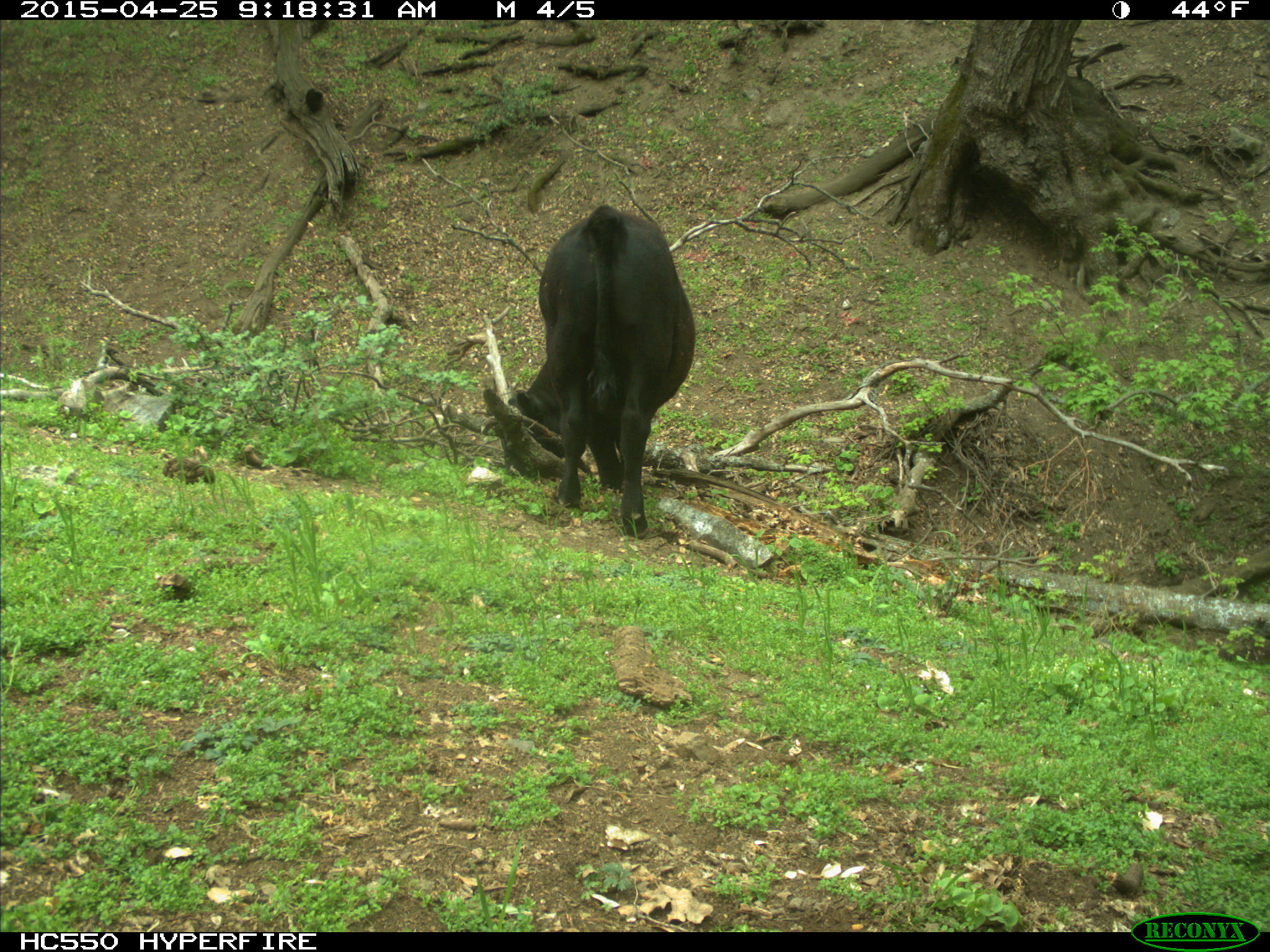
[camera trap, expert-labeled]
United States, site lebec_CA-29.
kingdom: Animalia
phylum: Chordata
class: Mammalia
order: Artiodactyla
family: Bovidae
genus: Bos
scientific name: Bos taurus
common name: domestic cow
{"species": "Bos taurus (domestic cow)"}